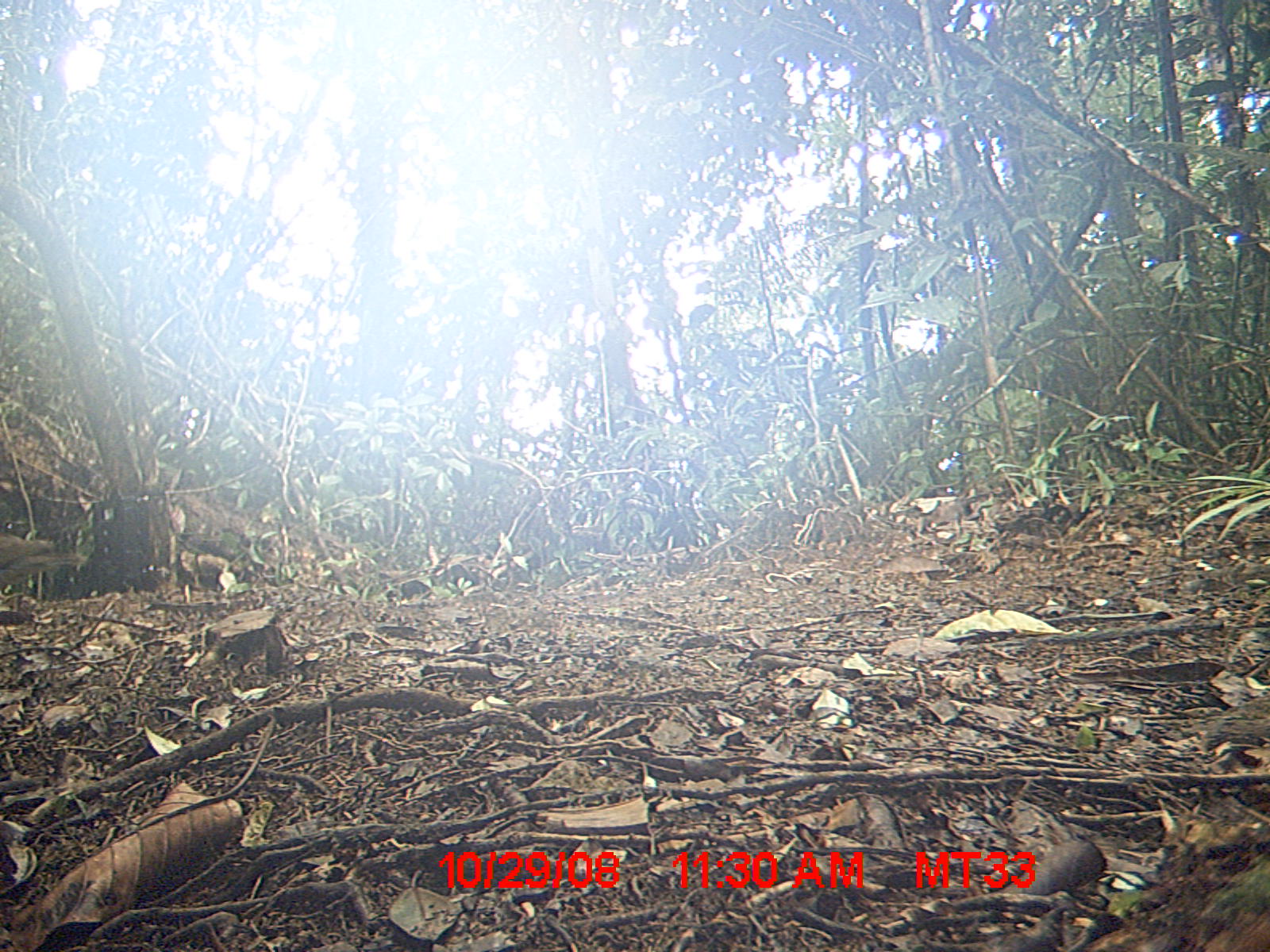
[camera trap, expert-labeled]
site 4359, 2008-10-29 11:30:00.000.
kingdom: Animalia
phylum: Chordata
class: Aves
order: Columbiformes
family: Columbidae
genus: Streptopelia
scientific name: Streptopelia picturata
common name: madagascar turtle-dove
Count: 2.